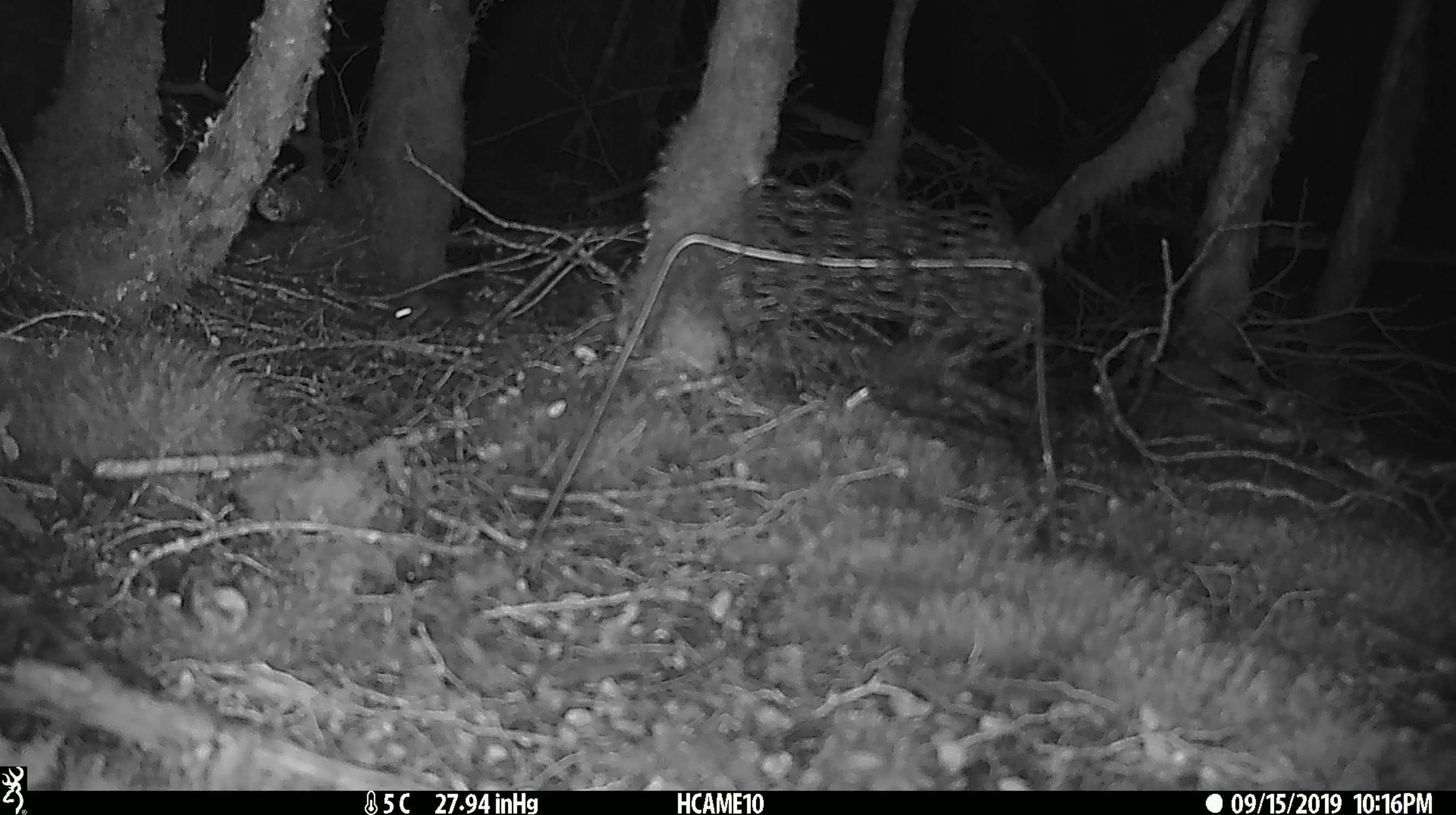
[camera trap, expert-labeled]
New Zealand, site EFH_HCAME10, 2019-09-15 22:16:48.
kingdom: Animalia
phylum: Chordata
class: Mammalia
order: Rodentia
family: Muridae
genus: Mus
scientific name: Mus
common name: mouse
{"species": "mouse (Mus)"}